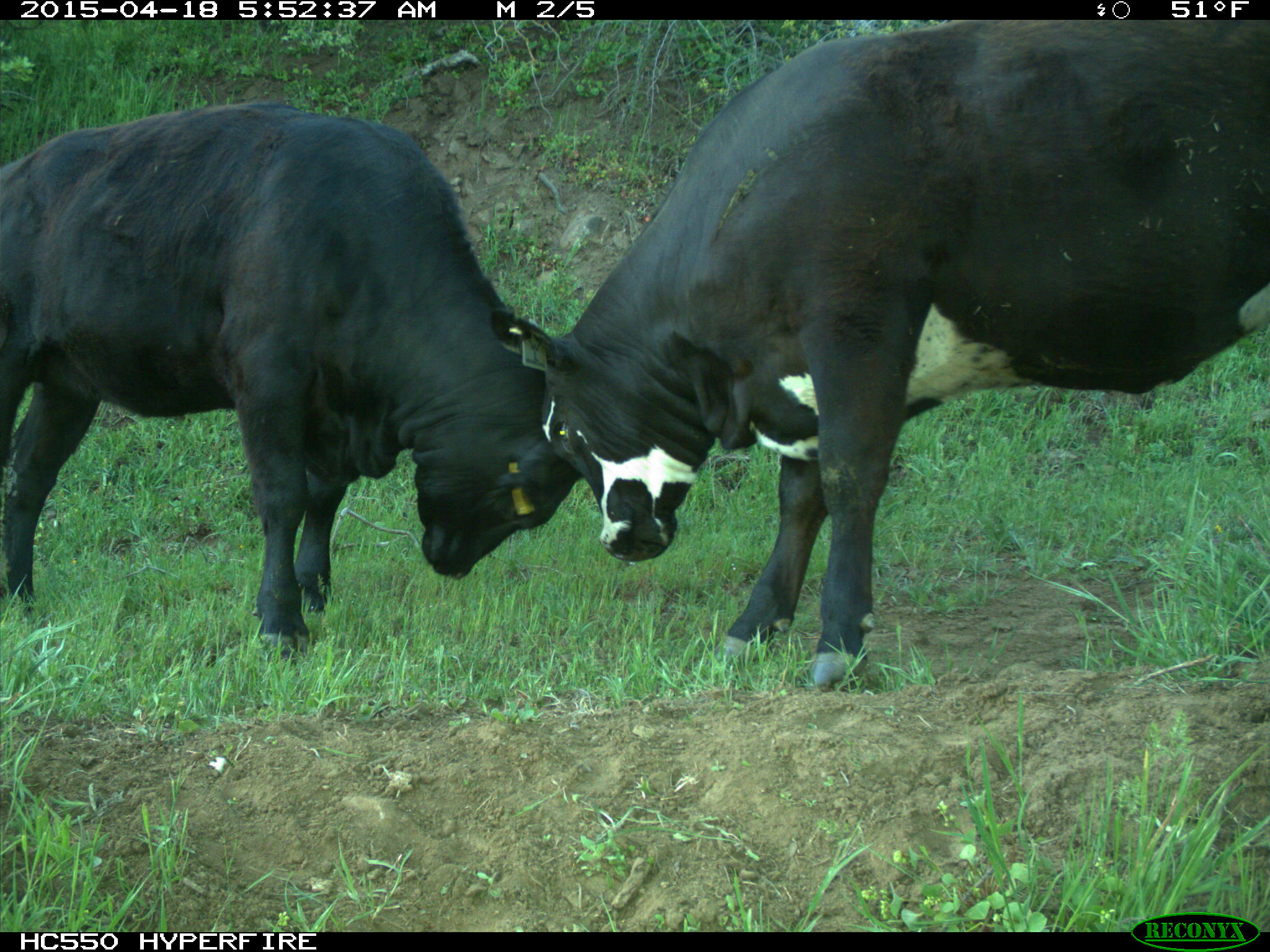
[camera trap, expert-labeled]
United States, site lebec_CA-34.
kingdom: Animalia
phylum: Chordata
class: Mammalia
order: Artiodactyla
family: Bovidae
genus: Bos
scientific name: Bos taurus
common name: domestic cow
Bos taurus (domestic cow).